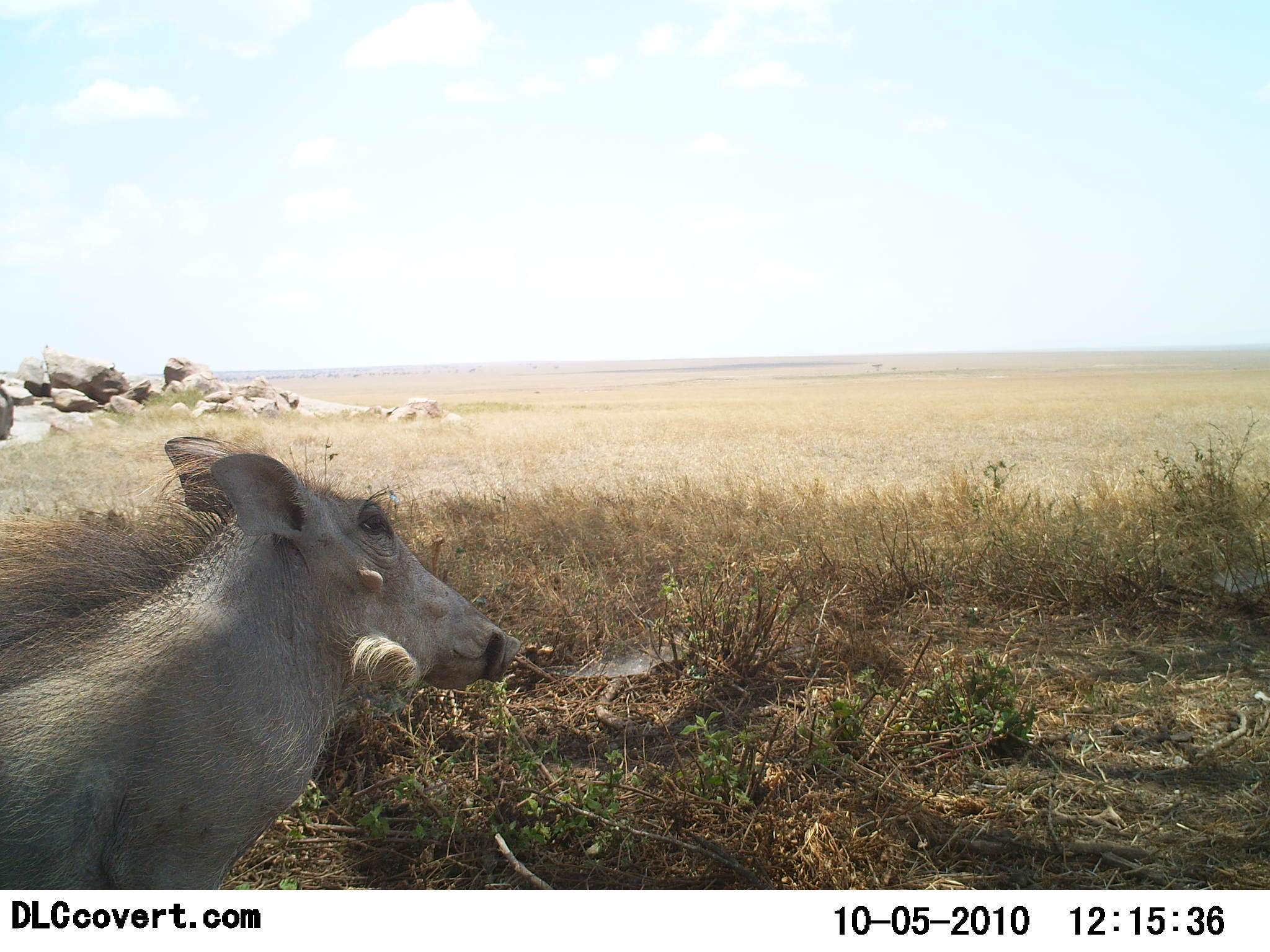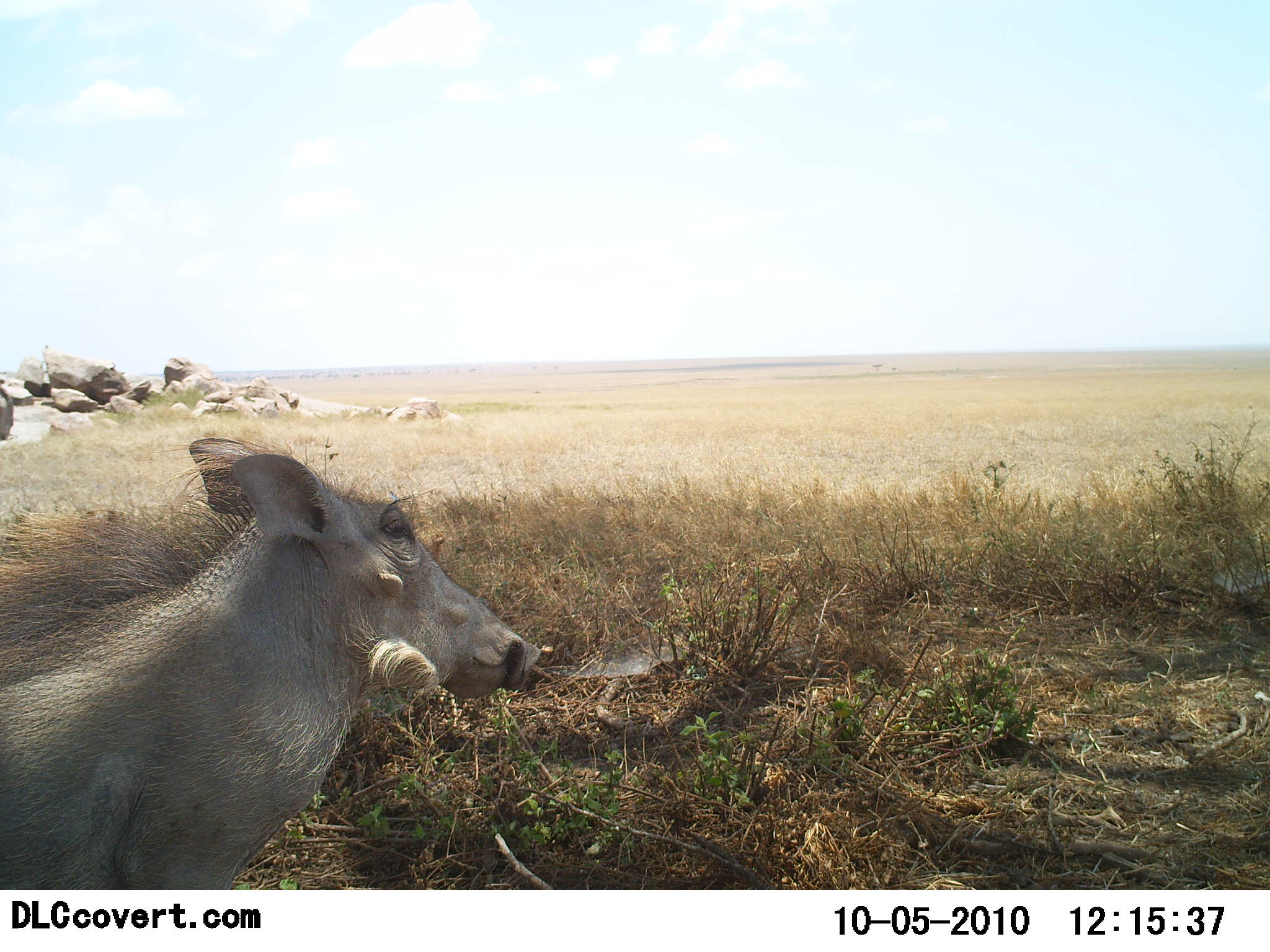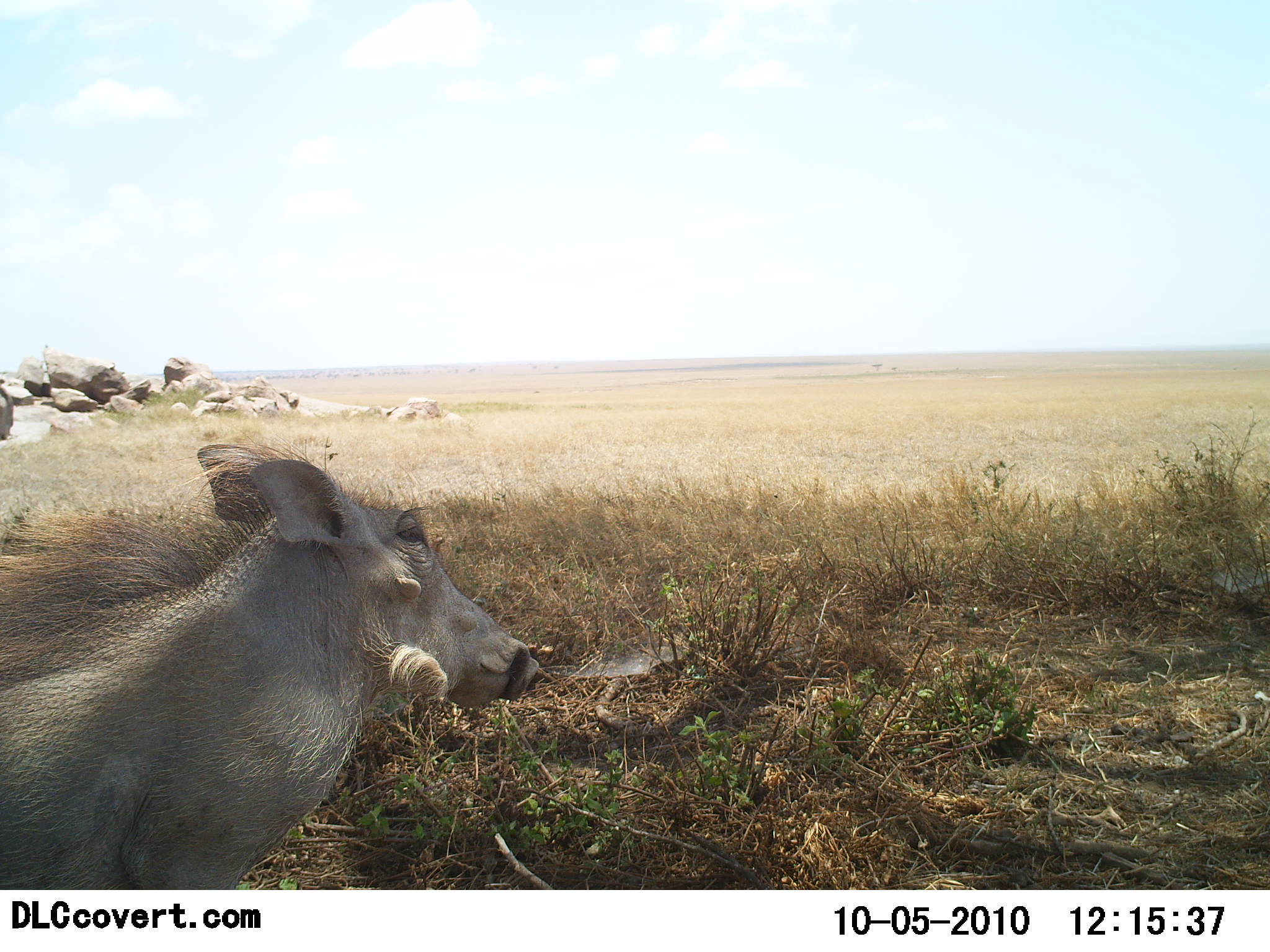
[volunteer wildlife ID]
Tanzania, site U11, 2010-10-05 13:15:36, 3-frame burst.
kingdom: Animalia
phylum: Chordata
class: Mammalia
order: Artiodactyla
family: Suidae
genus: Phacochoerus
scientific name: Phacochoerus africanus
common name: warthog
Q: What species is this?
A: Warthog (Phacochoerus africanus).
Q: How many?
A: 1.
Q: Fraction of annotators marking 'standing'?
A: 80%.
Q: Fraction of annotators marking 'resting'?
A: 7%.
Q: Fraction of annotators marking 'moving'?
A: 20%.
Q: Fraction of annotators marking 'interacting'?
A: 0%.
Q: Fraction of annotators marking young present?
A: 0%.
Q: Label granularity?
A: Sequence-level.